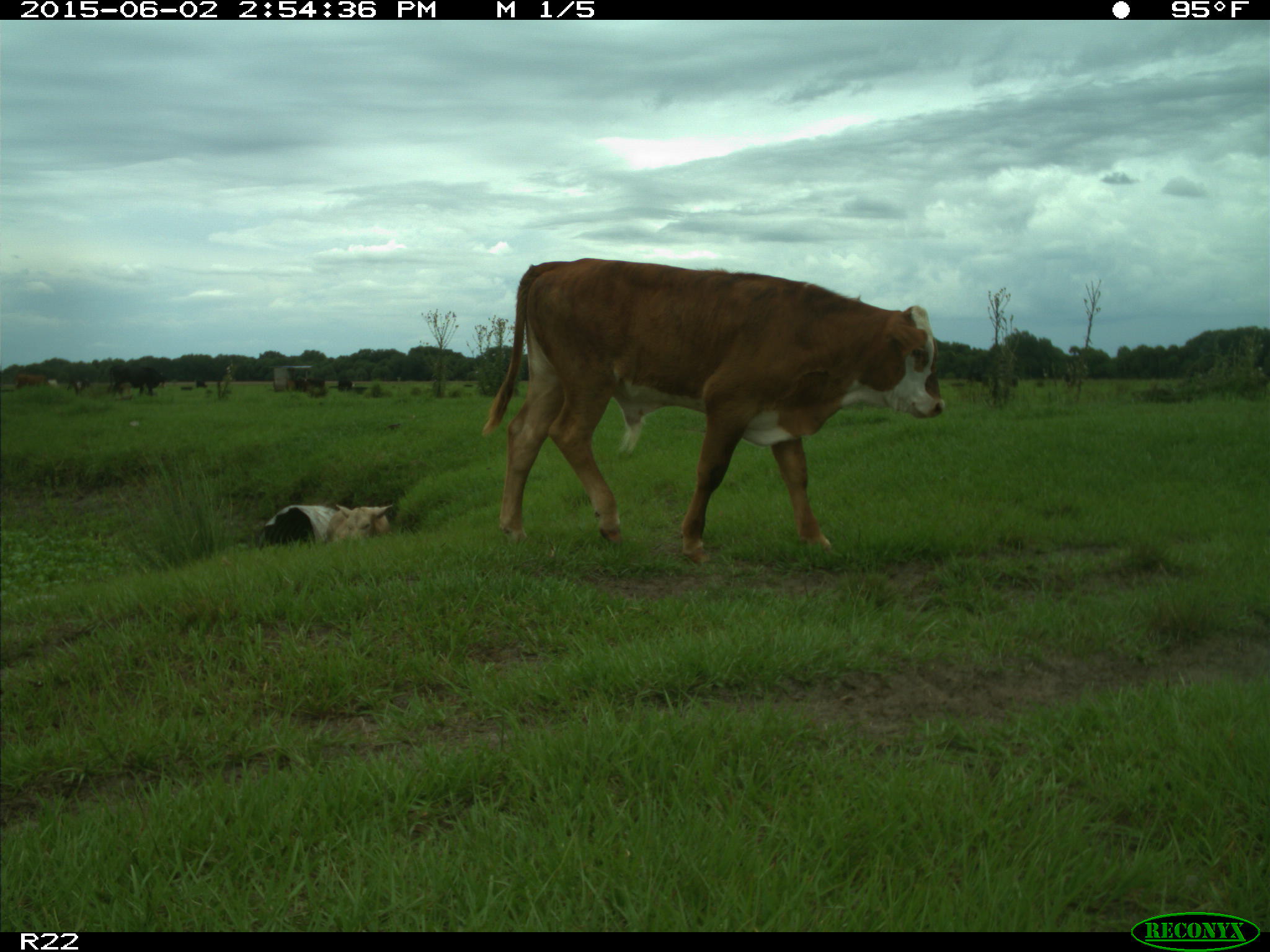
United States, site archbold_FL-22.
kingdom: Animalia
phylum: Chordata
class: Mammalia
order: Artiodactyla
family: Bovidae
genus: Bos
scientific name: Bos taurus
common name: domestic cow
Bos taurus (domestic cow).